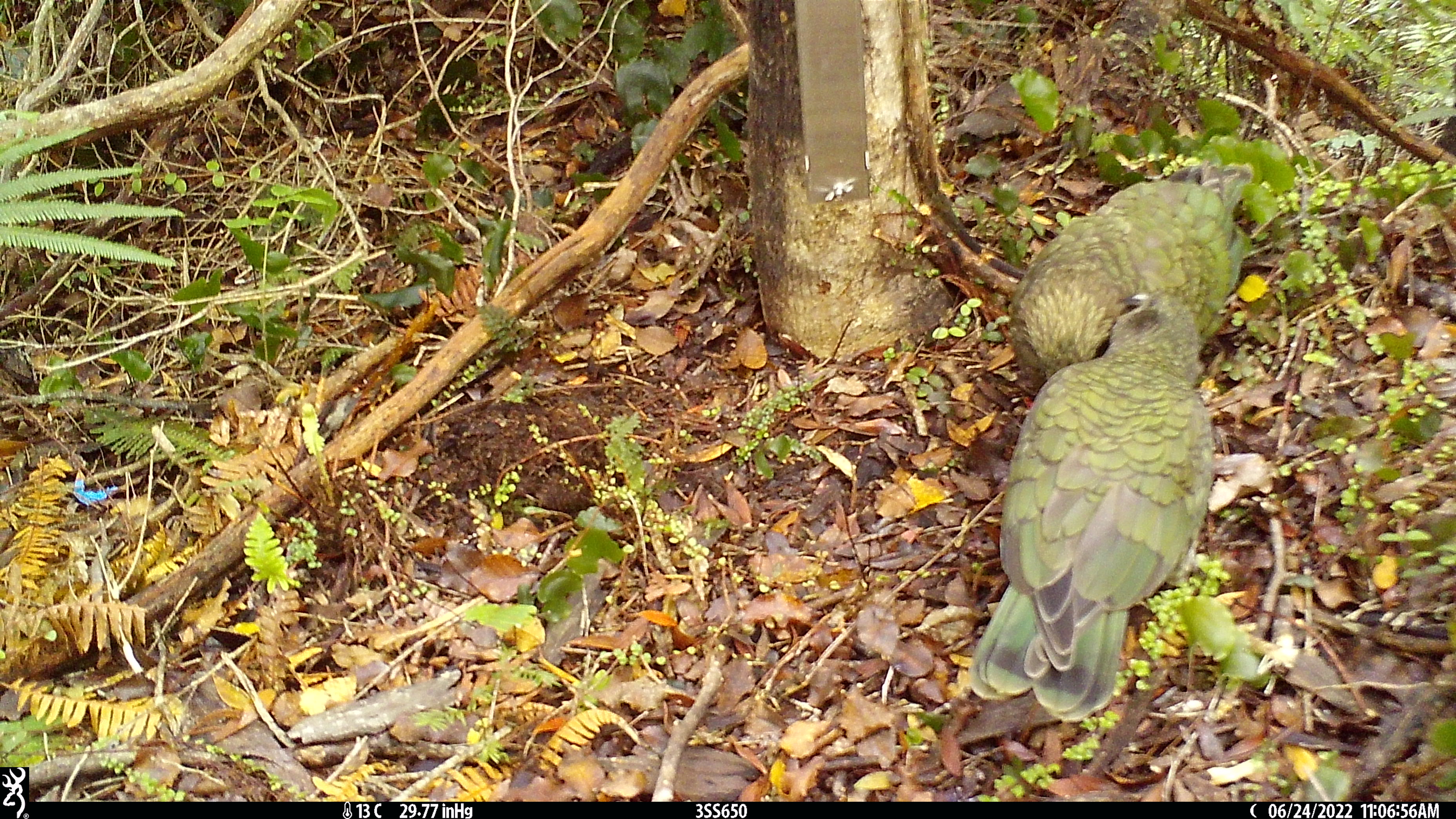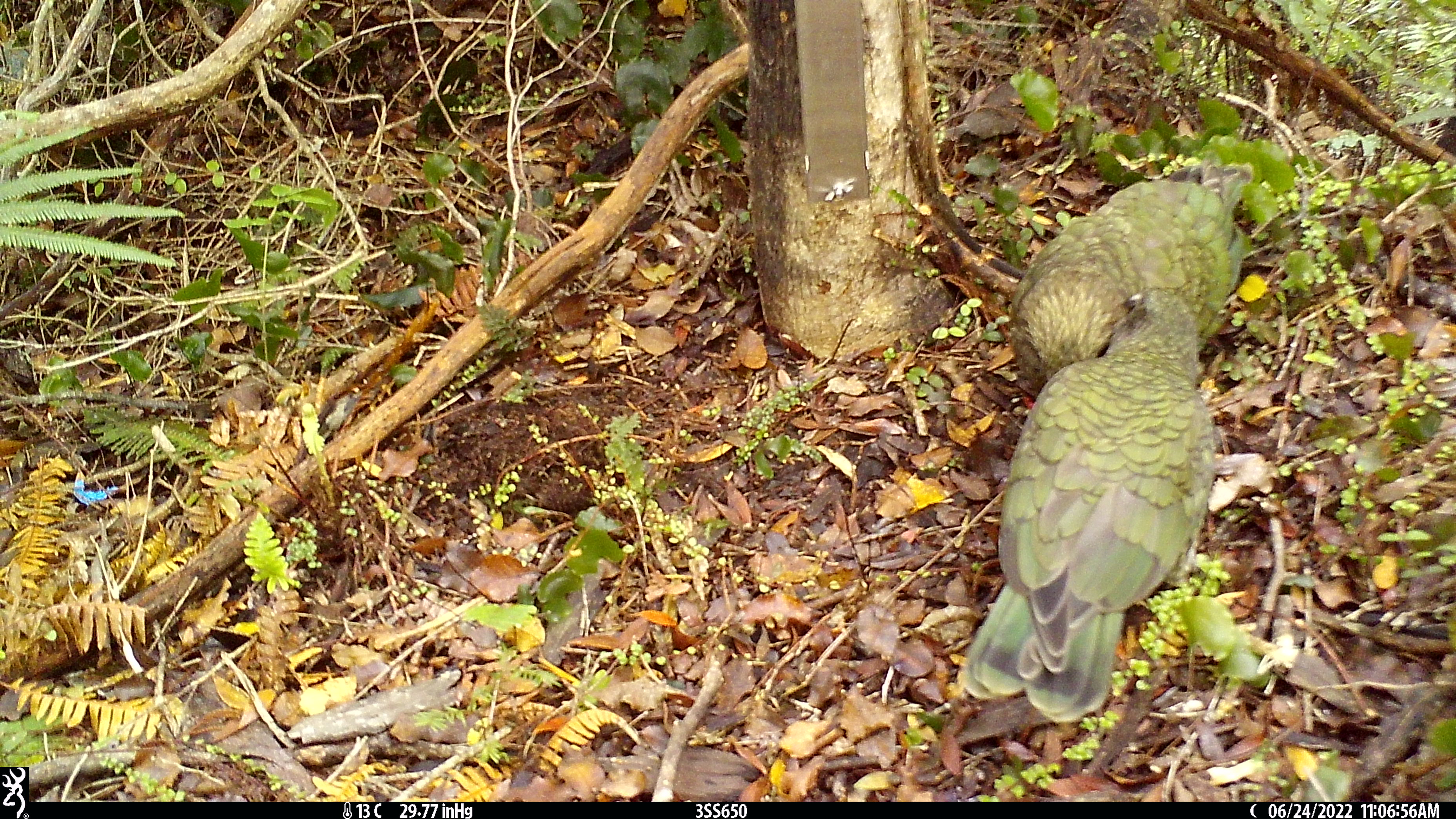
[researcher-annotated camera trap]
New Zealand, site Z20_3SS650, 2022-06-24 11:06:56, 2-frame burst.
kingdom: Animalia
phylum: Chordata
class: Aves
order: Psittaciformes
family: Strigopidae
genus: Nestor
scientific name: Nestor notabilis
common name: kea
Kea (Nestor notabilis).